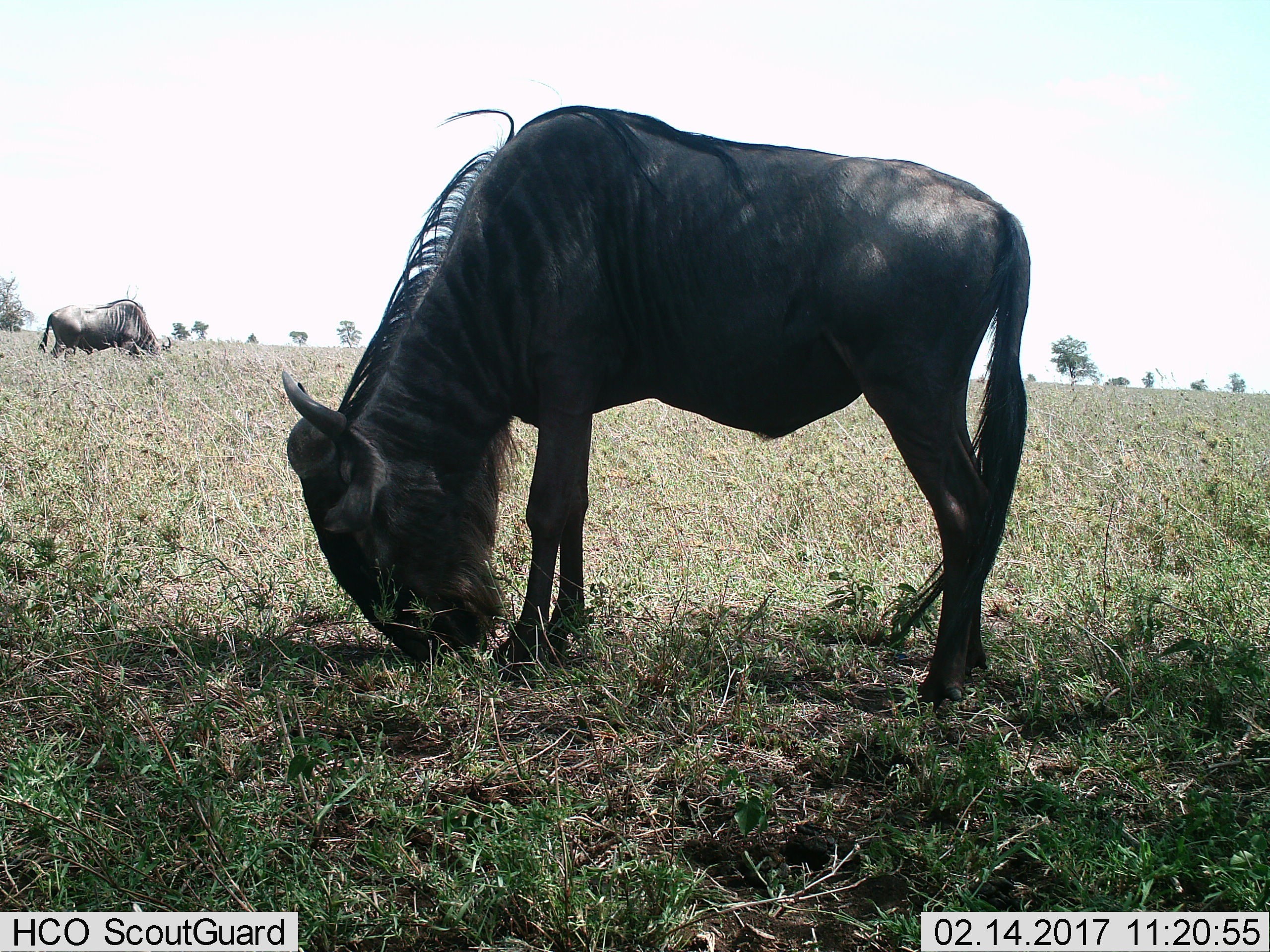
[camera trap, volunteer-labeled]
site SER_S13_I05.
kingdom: Animalia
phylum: Chordata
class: Mammalia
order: Artiodactyla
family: Bovidae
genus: Connochaetes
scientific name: Connochaetes taurinus taurinus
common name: blue wildebeest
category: wildebeestblue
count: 2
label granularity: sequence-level